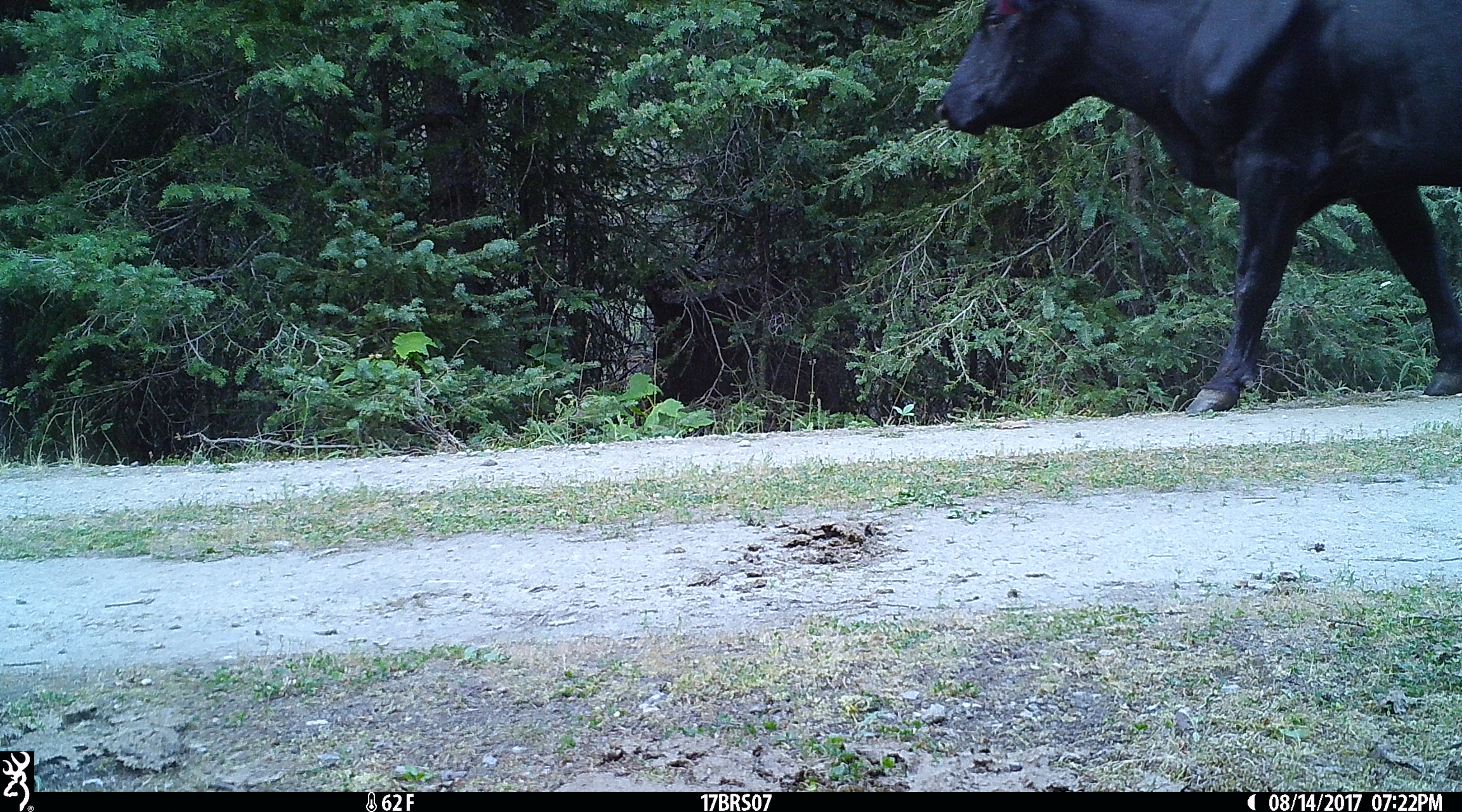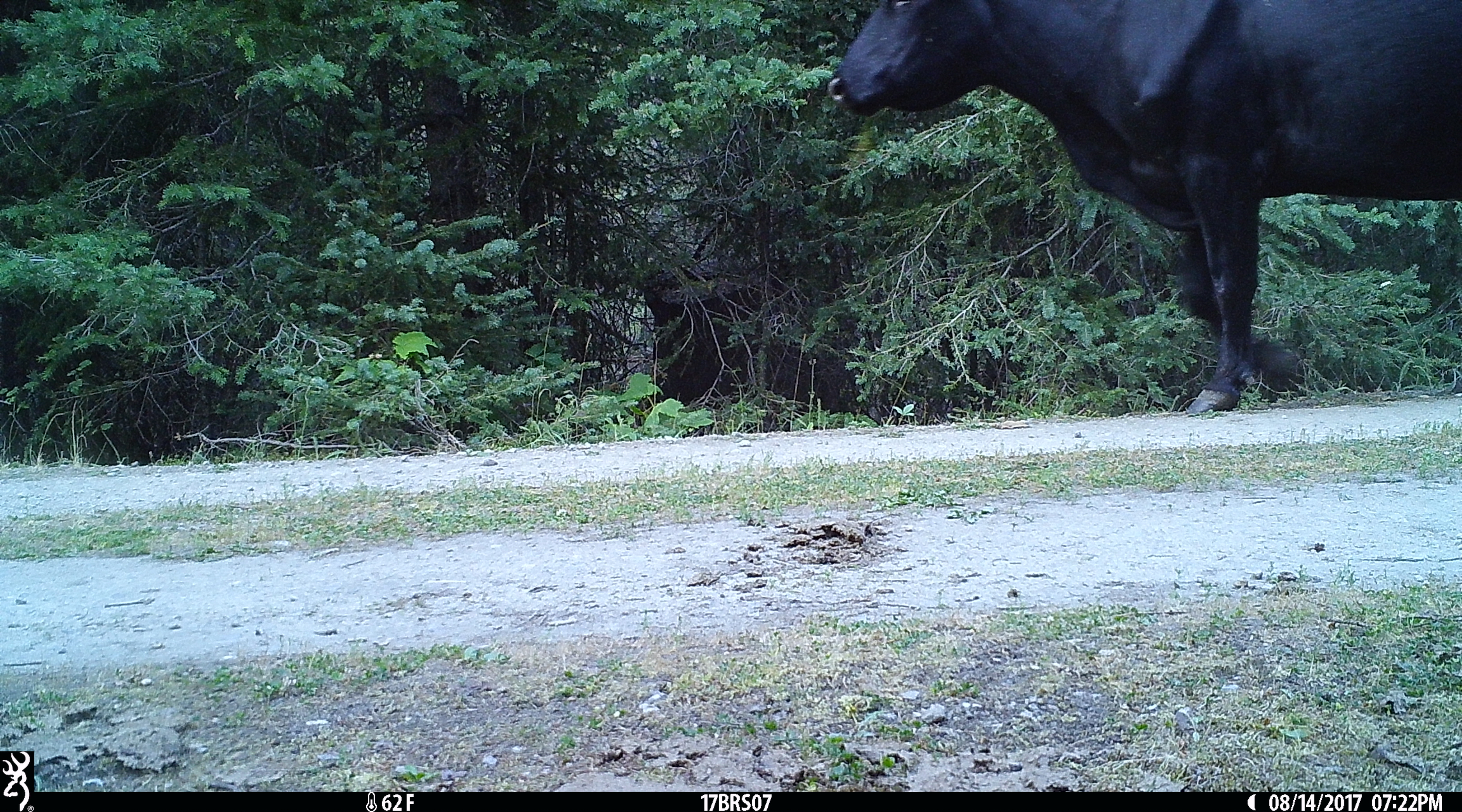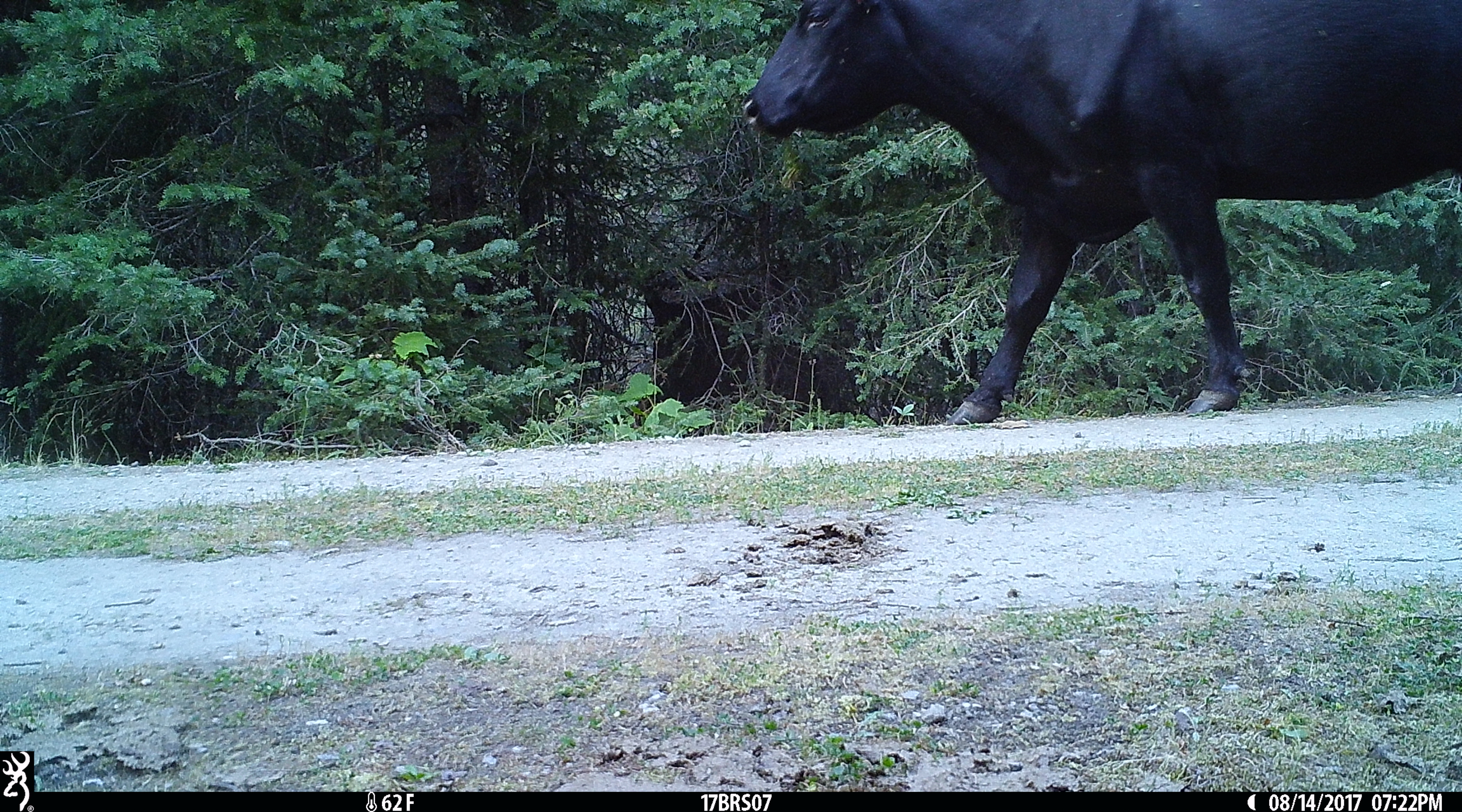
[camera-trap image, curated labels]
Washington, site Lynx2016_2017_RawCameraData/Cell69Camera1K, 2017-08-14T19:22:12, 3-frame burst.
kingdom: Animalia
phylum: Chordata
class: Mammalia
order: Artiodactyla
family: Bovidae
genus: Bos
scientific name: Bos taurus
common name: domestic cattle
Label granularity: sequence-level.